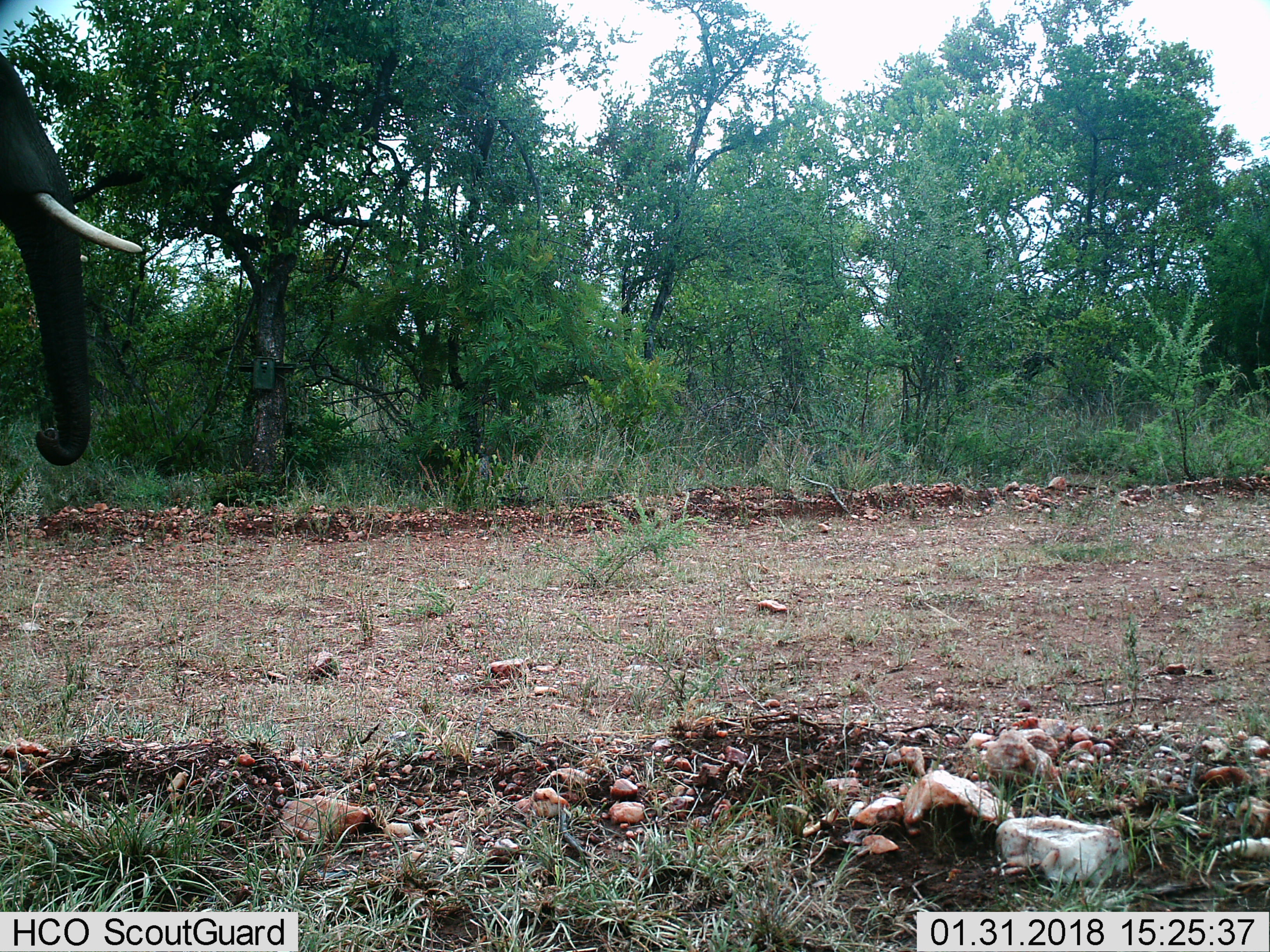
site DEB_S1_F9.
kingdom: Animalia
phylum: Chordata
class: Mammalia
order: Proboscidea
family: Elephantidae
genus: Loxodonta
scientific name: Loxodonta africana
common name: african bush elephant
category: elephant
Elephant (african bush elephant) (Loxodonta africana), count 1. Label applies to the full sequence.